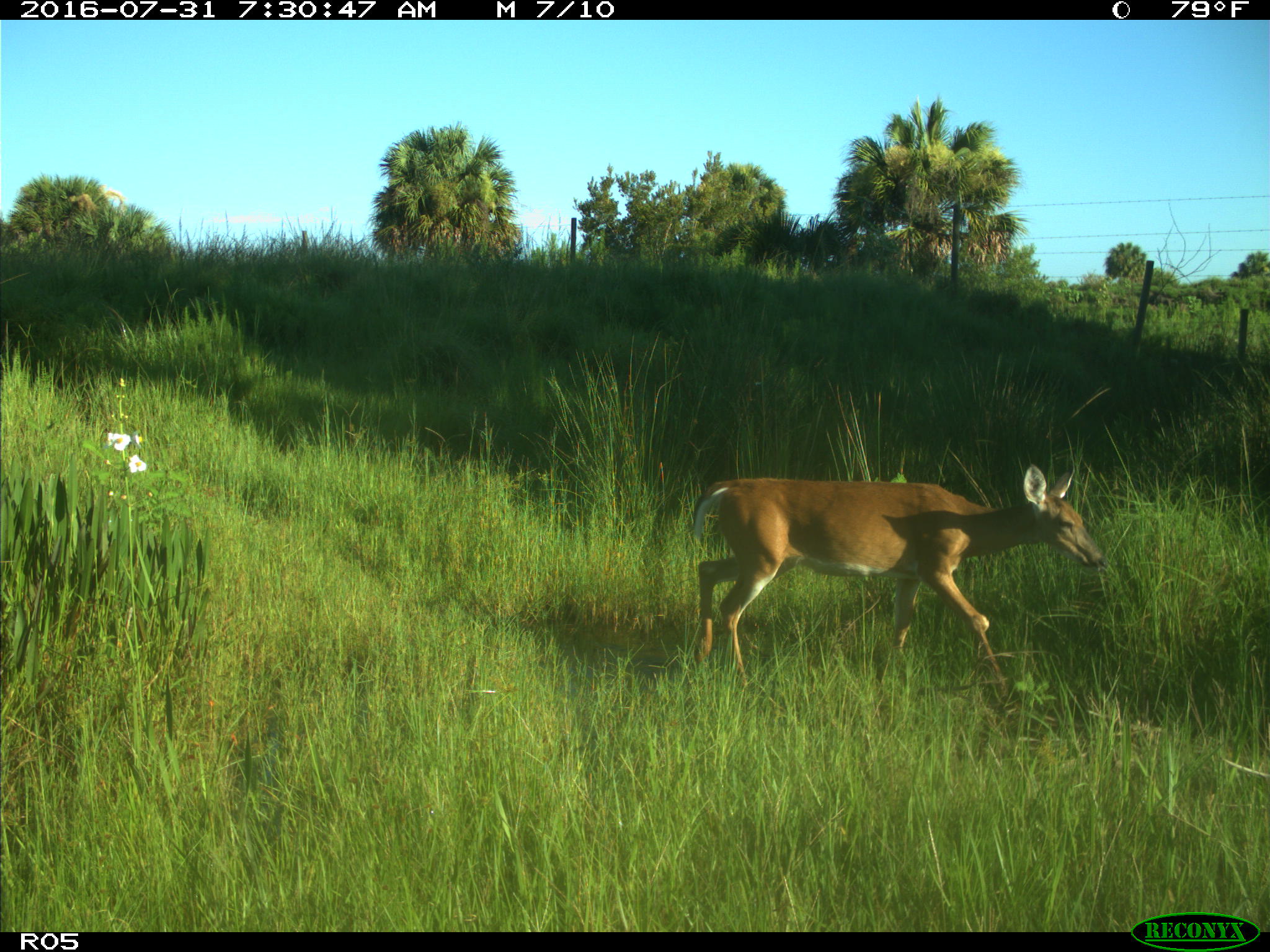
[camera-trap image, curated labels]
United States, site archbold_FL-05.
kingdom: Animalia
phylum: Chordata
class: Mammalia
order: Artiodactyla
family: Cervidae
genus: Odocoileus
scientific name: Odocoileus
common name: deer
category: unidentified deer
Unidentified deer (deer) (Odocoileus).